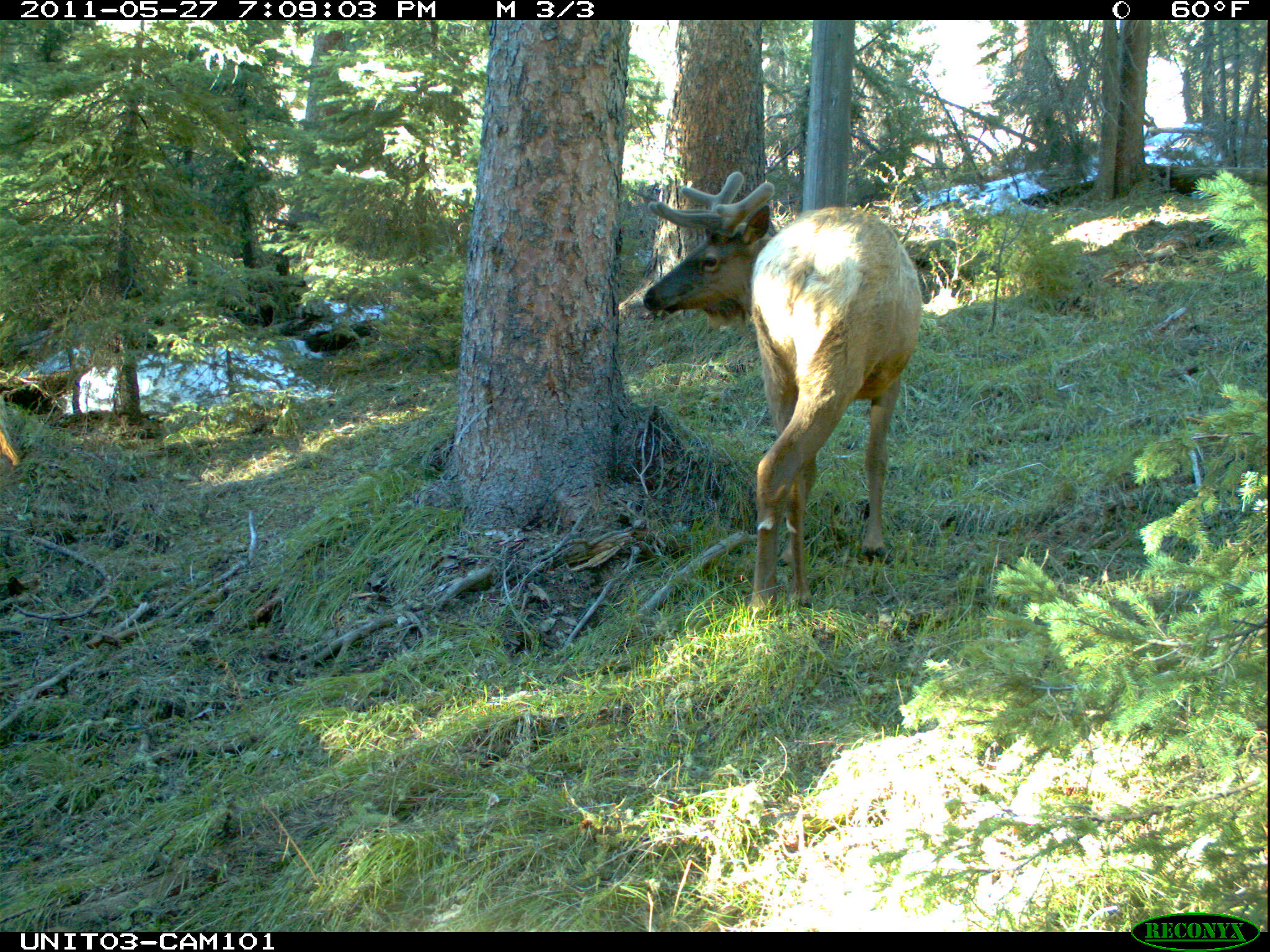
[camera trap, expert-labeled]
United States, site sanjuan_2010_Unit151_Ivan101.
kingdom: Animalia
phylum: Chordata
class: Mammalia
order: Artiodactyla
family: Cervidae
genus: Cervus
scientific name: Cervus elaphus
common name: red deer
Cervus elaphus (red deer).